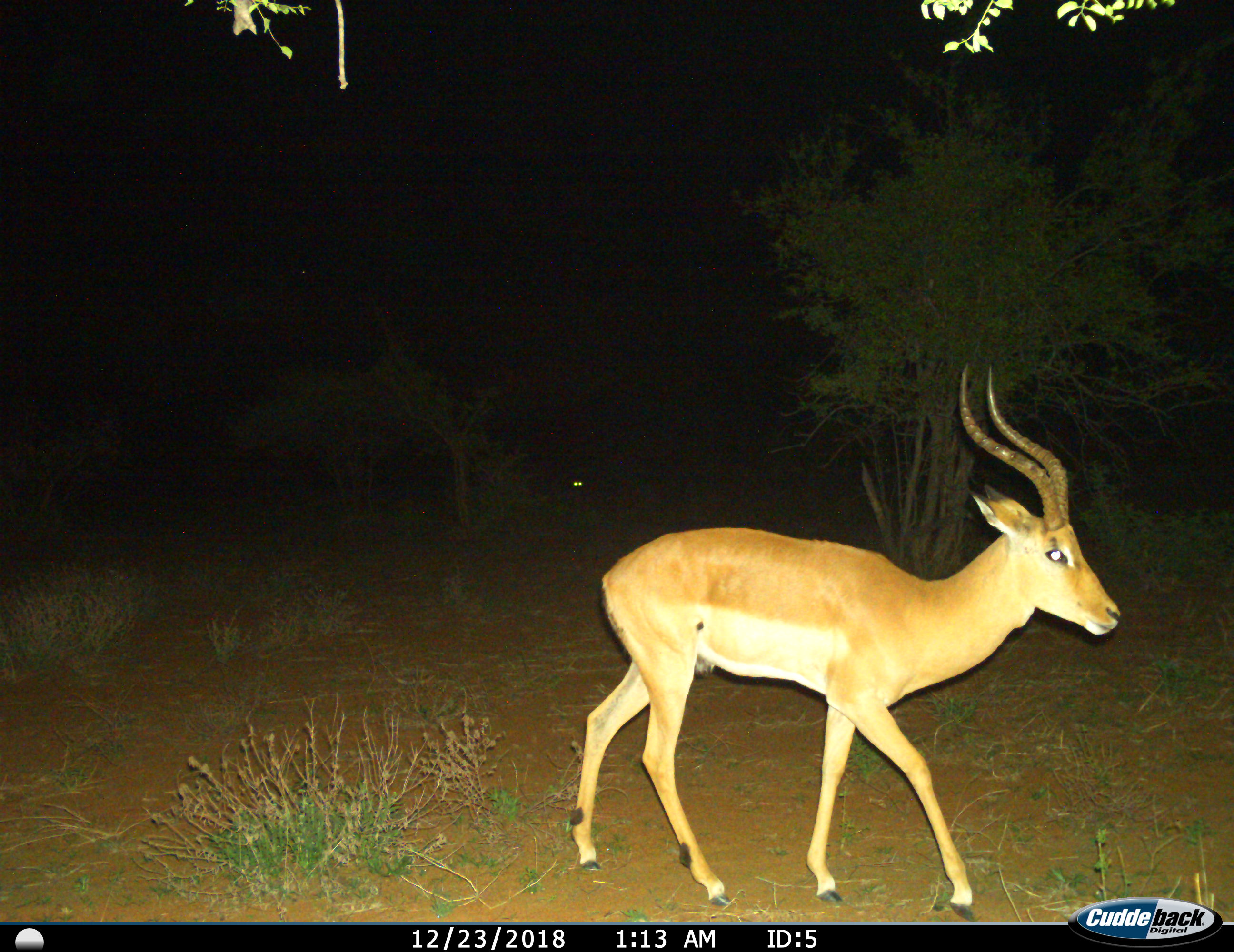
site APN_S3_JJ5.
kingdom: Animalia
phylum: Chordata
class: Mammalia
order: Artiodactyla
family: Bovidae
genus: Aepyceros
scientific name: Aepyceros melampus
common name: impala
Impala (Aepyceros melampus), count 1. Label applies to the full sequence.